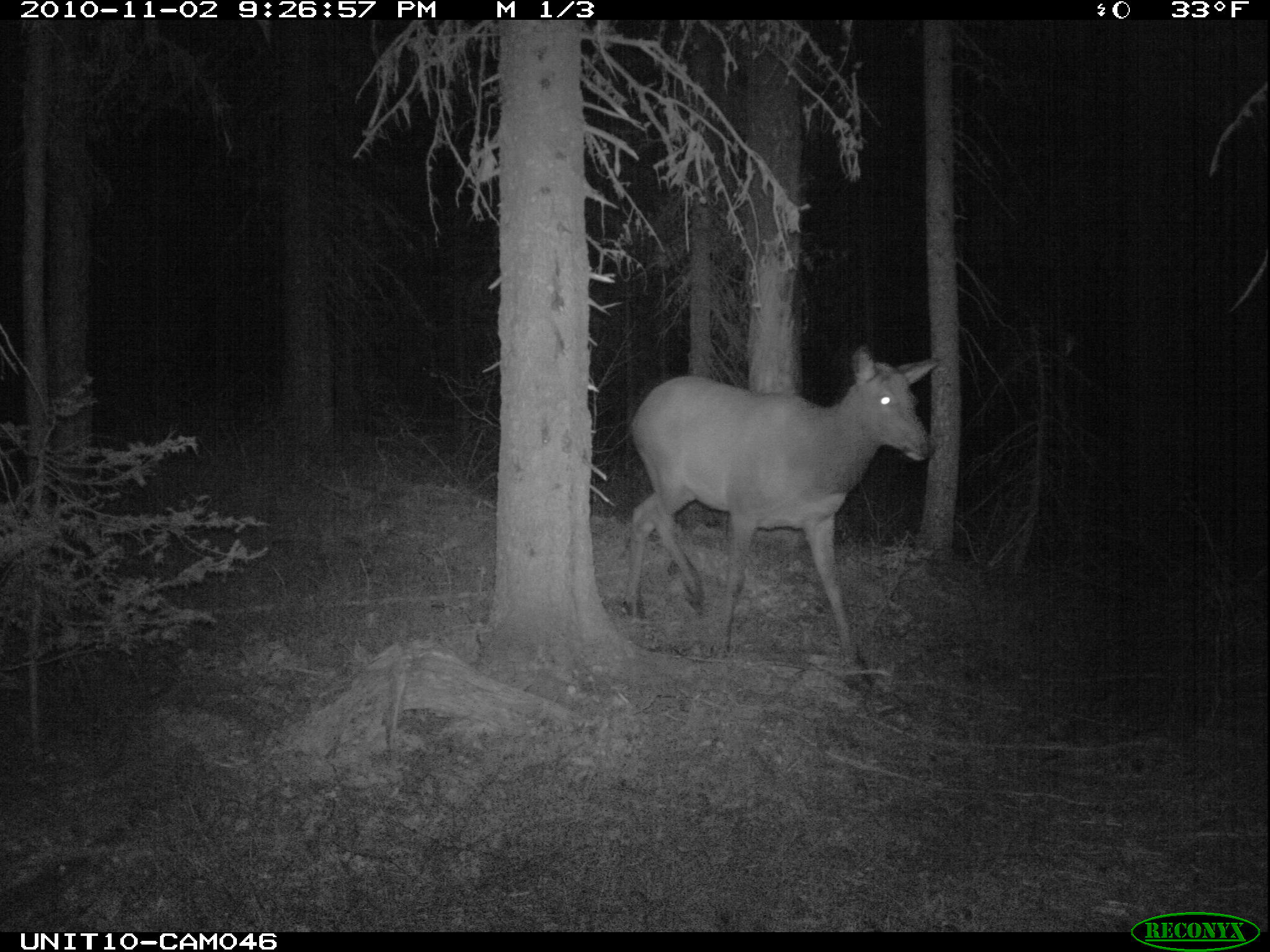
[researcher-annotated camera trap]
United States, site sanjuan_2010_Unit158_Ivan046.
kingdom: Animalia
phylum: Chordata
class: Mammalia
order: Artiodactyla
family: Cervidae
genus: Cervus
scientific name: Cervus elaphus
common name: red deer